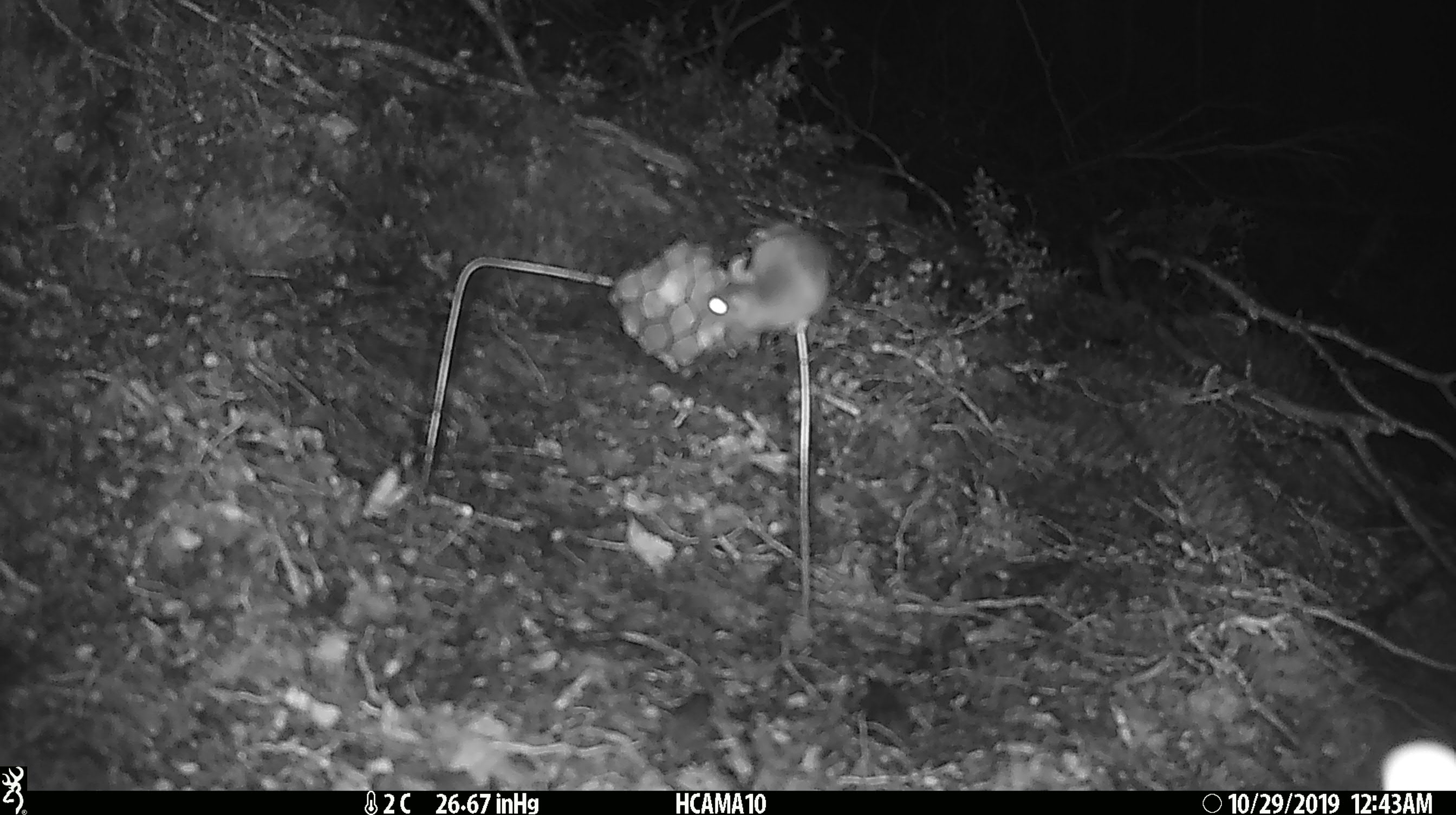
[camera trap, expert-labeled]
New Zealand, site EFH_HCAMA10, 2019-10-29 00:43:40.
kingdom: Animalia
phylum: Chordata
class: Mammalia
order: Rodentia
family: Muridae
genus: Mus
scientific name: Mus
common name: mouse